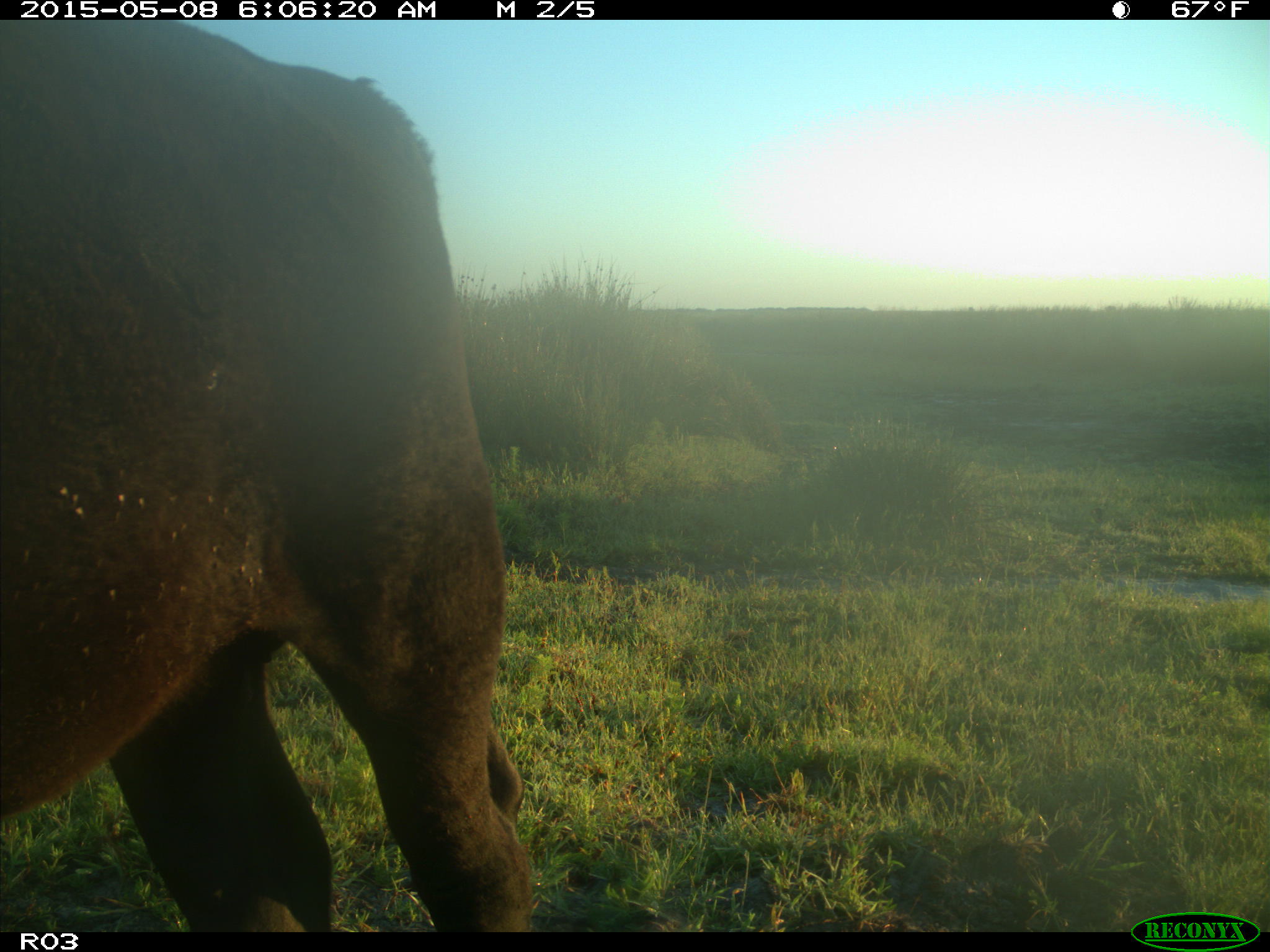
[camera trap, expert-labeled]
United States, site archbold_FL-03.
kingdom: Animalia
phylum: Chordata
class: Mammalia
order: Artiodactyla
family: Bovidae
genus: Bos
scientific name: Bos taurus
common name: domestic cow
Bos taurus (domestic cow).